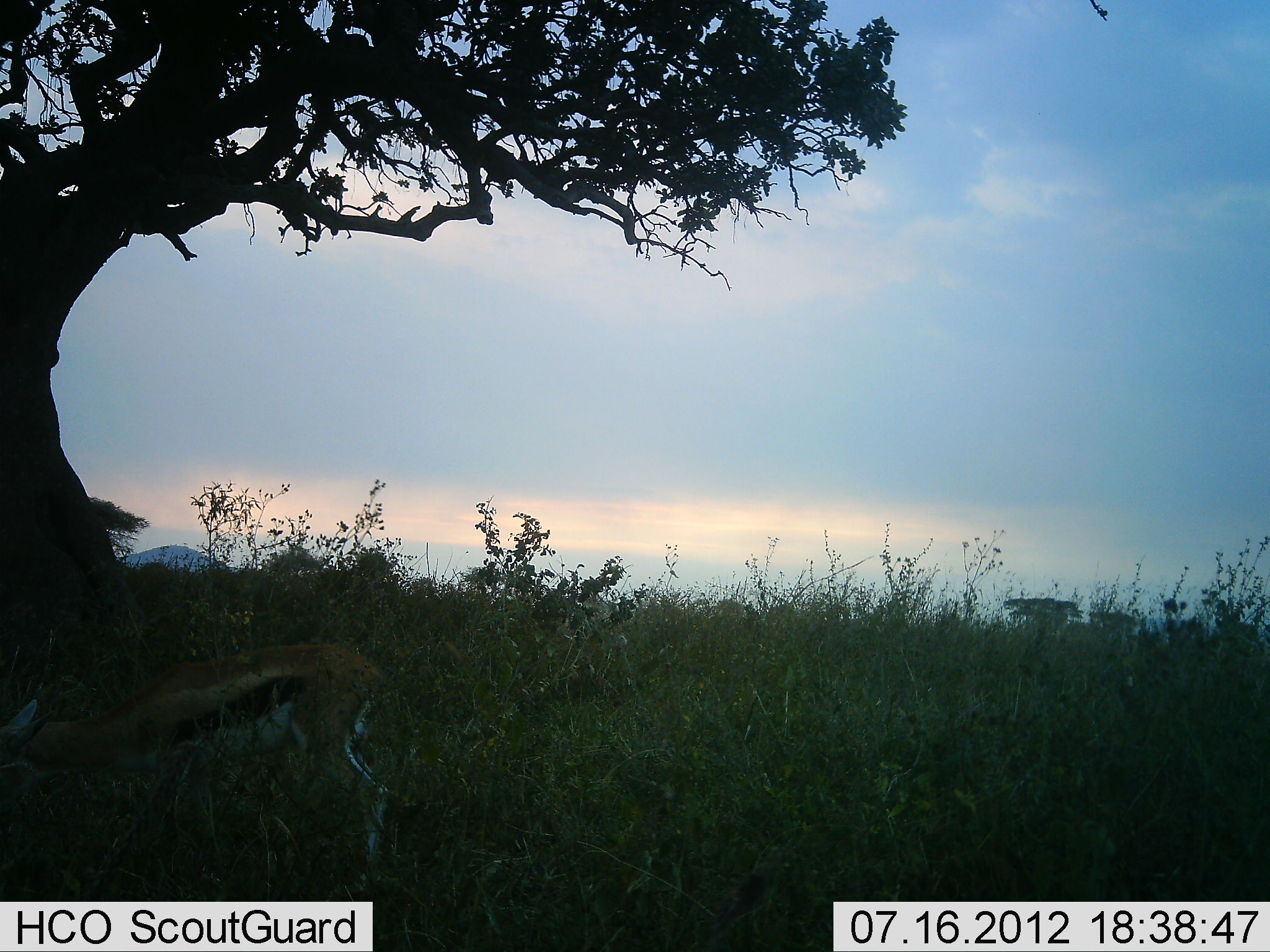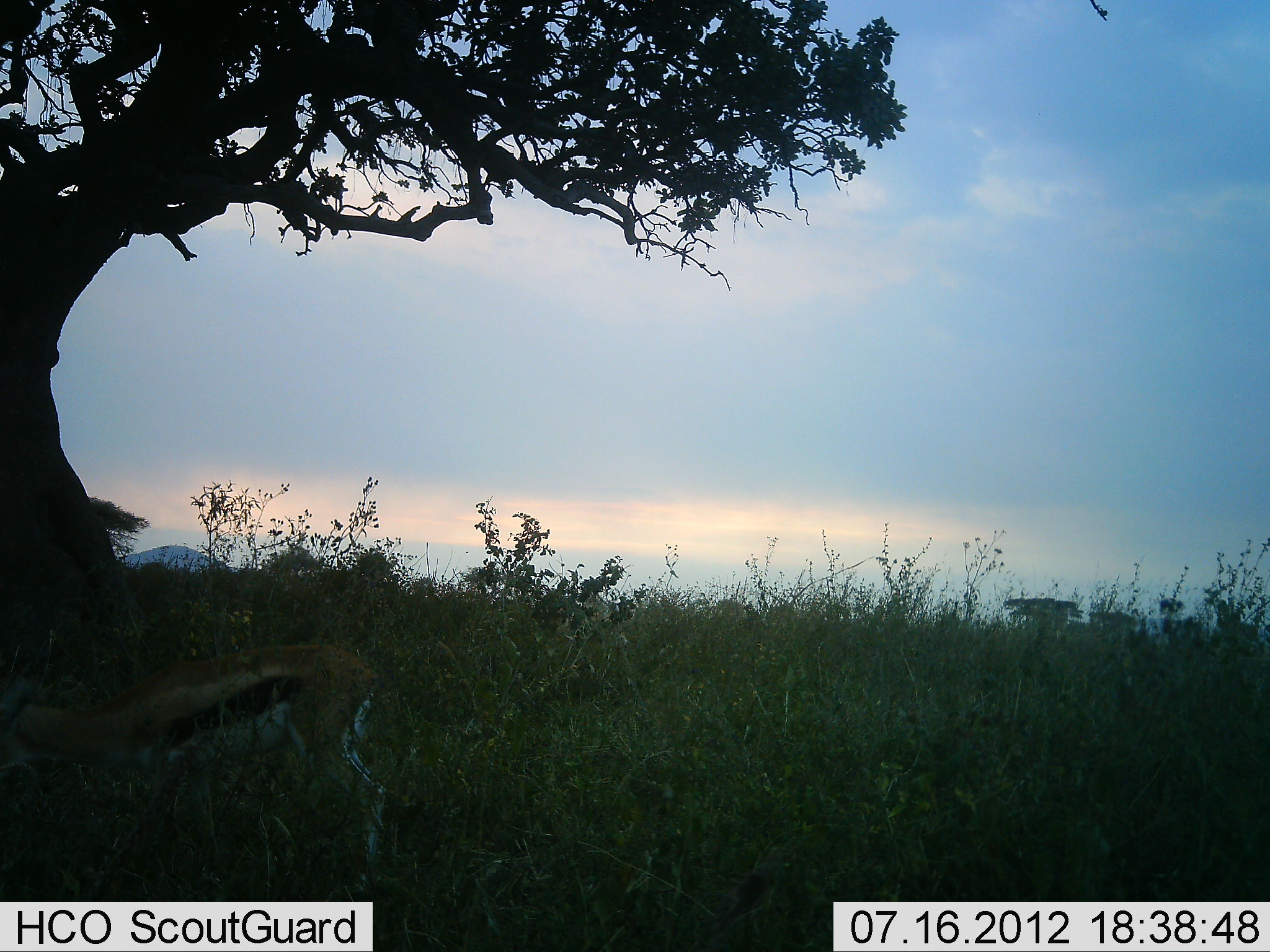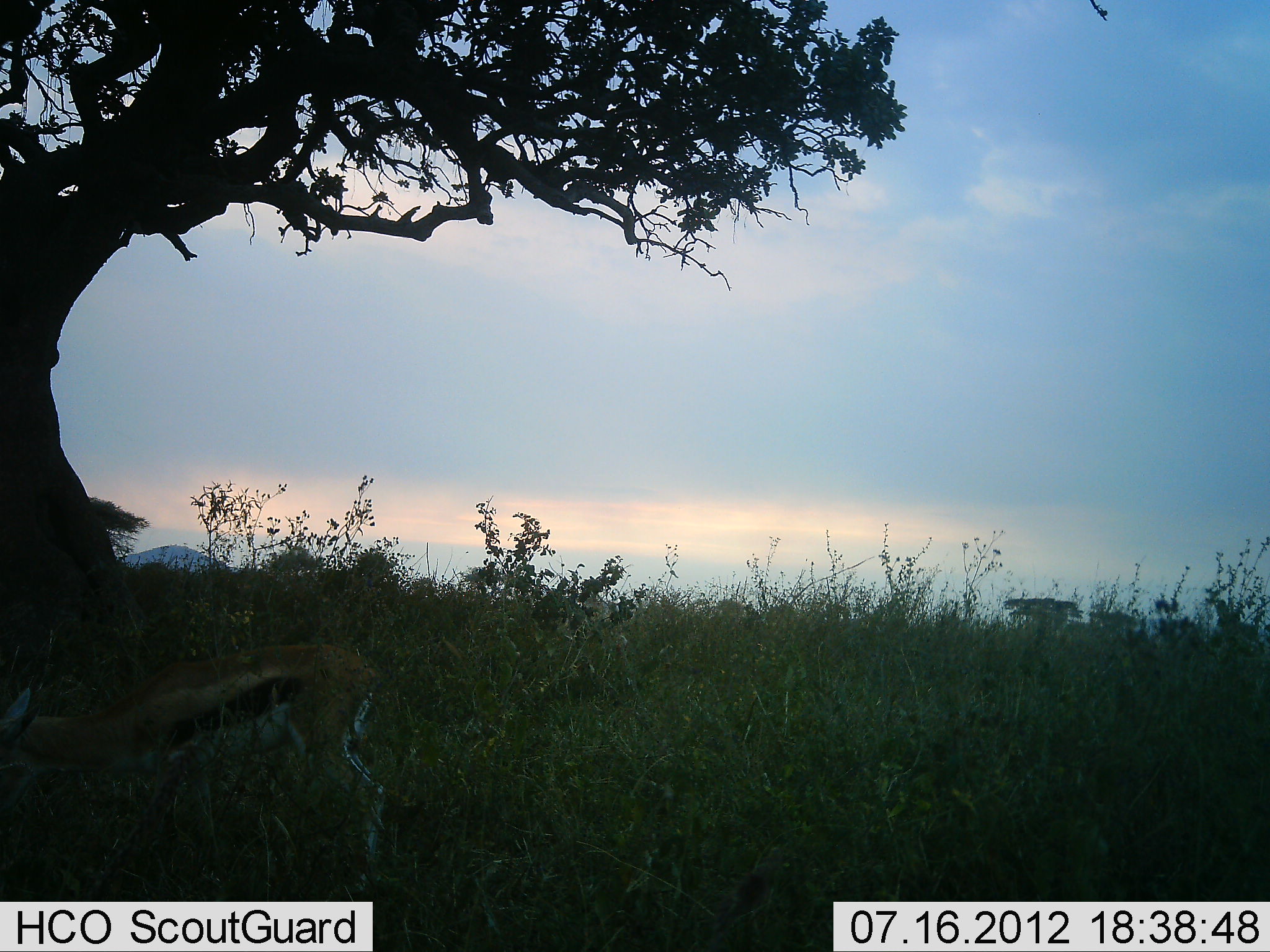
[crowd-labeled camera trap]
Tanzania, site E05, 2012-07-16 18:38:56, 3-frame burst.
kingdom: Animalia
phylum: Chordata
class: Mammalia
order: Artiodactyla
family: Bovidae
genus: Eudorcas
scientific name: Eudorcas thomsonii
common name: thomson's gazelle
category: gazellethomsons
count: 1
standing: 64%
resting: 0%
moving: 0%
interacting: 0%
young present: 0%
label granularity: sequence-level